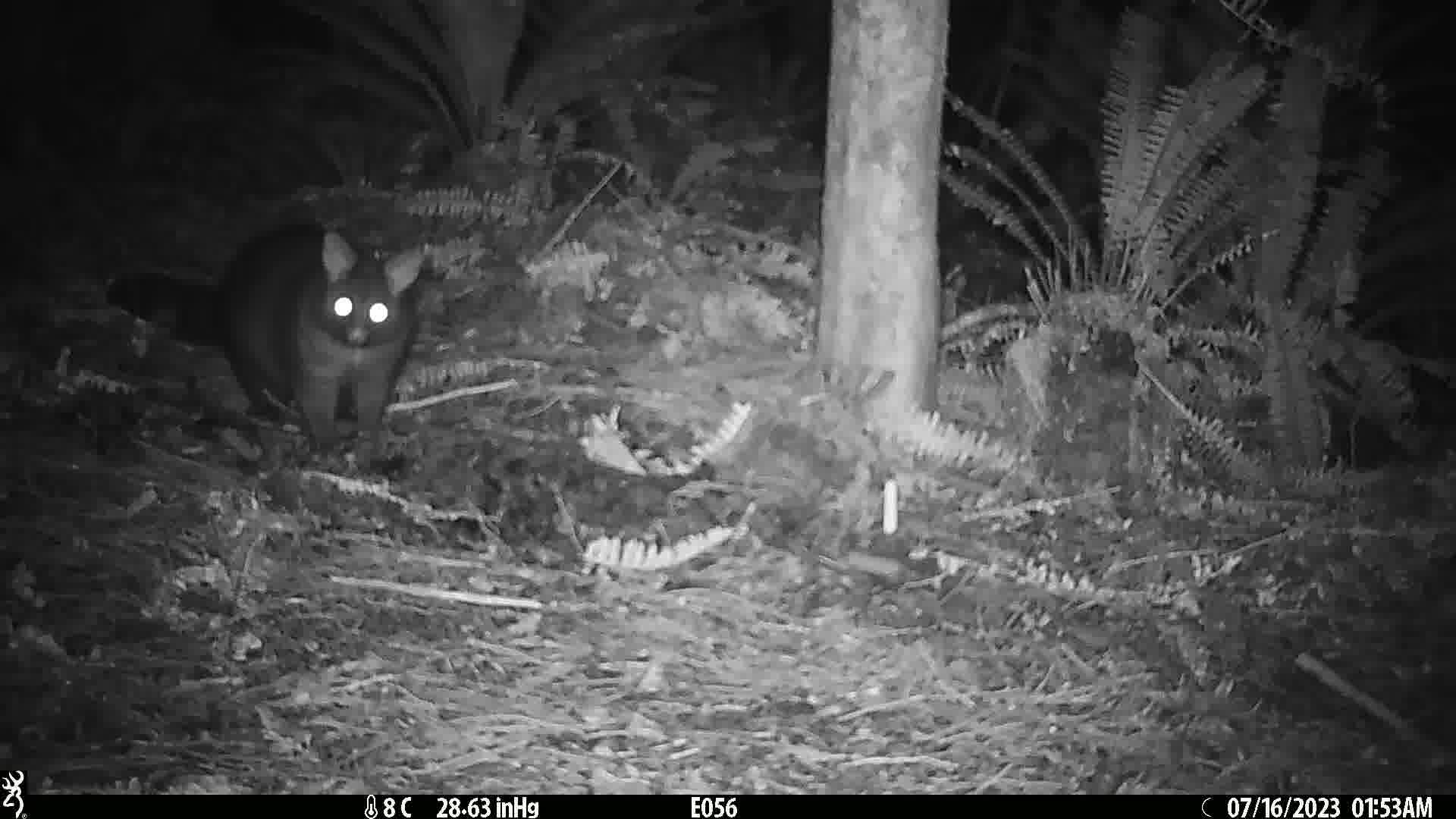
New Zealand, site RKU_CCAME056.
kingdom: Animalia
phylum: Chordata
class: Mammalia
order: Diprotodontia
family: Phalangeridae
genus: Trichosurus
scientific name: Trichosurus vulpecula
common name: common brushtail possum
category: possum